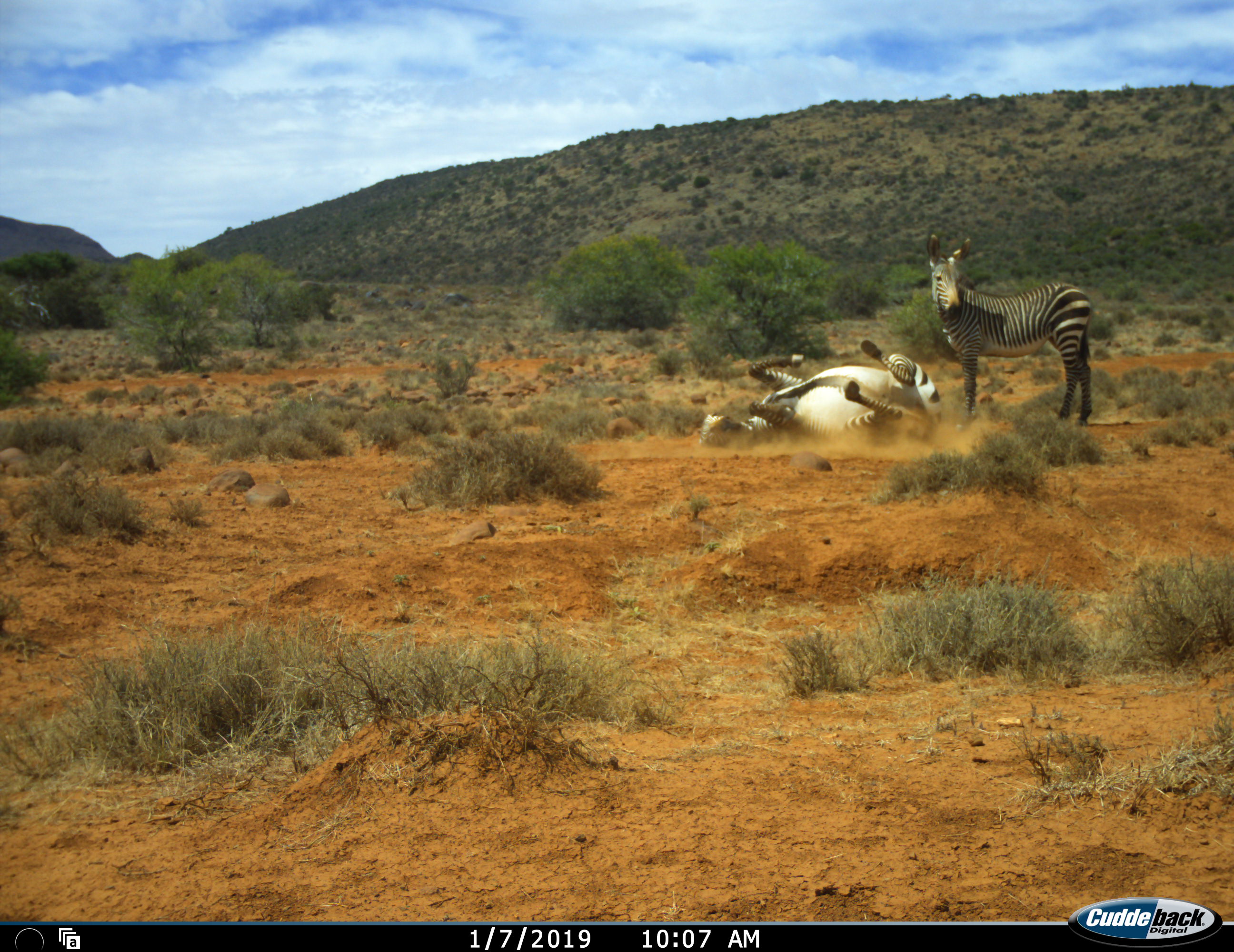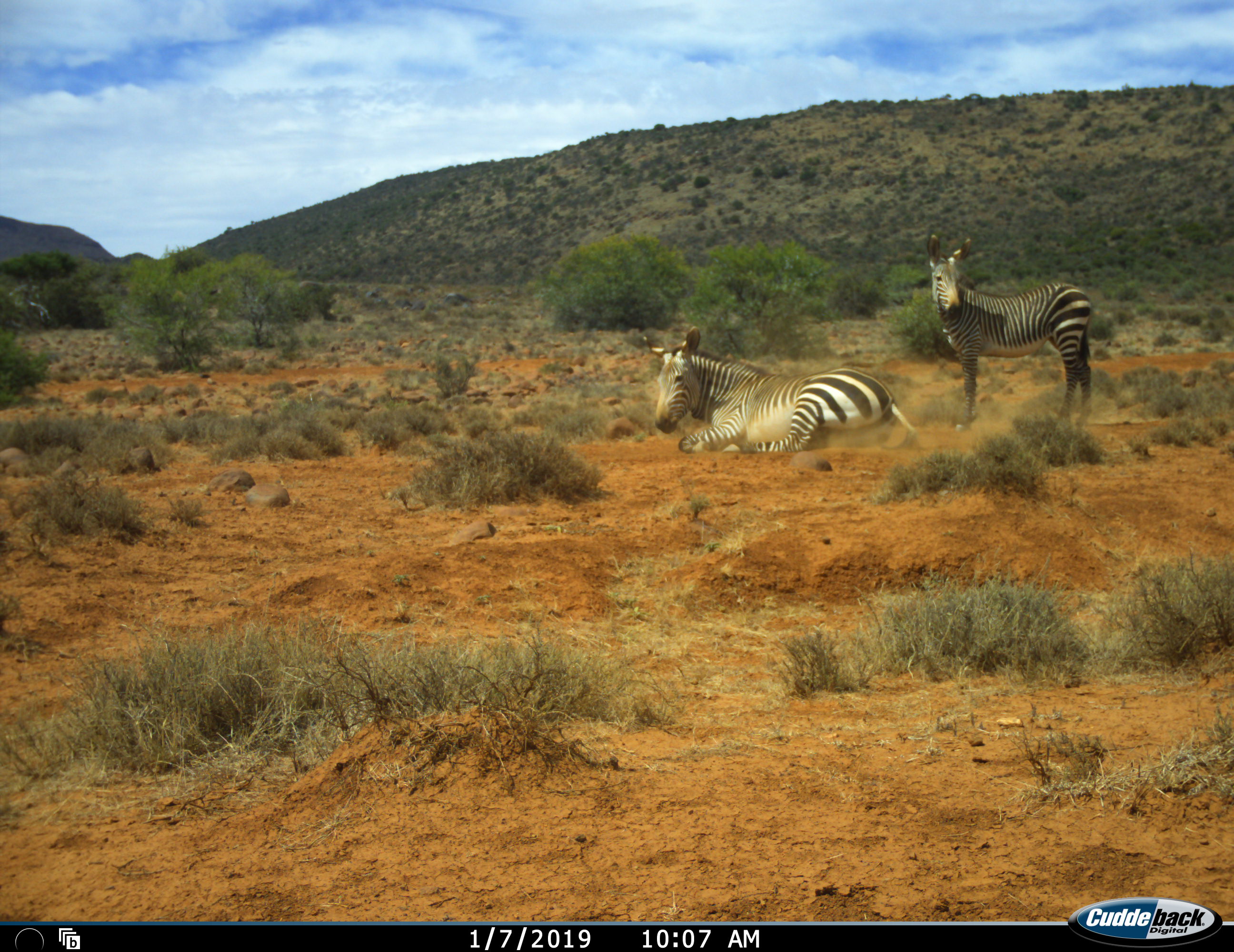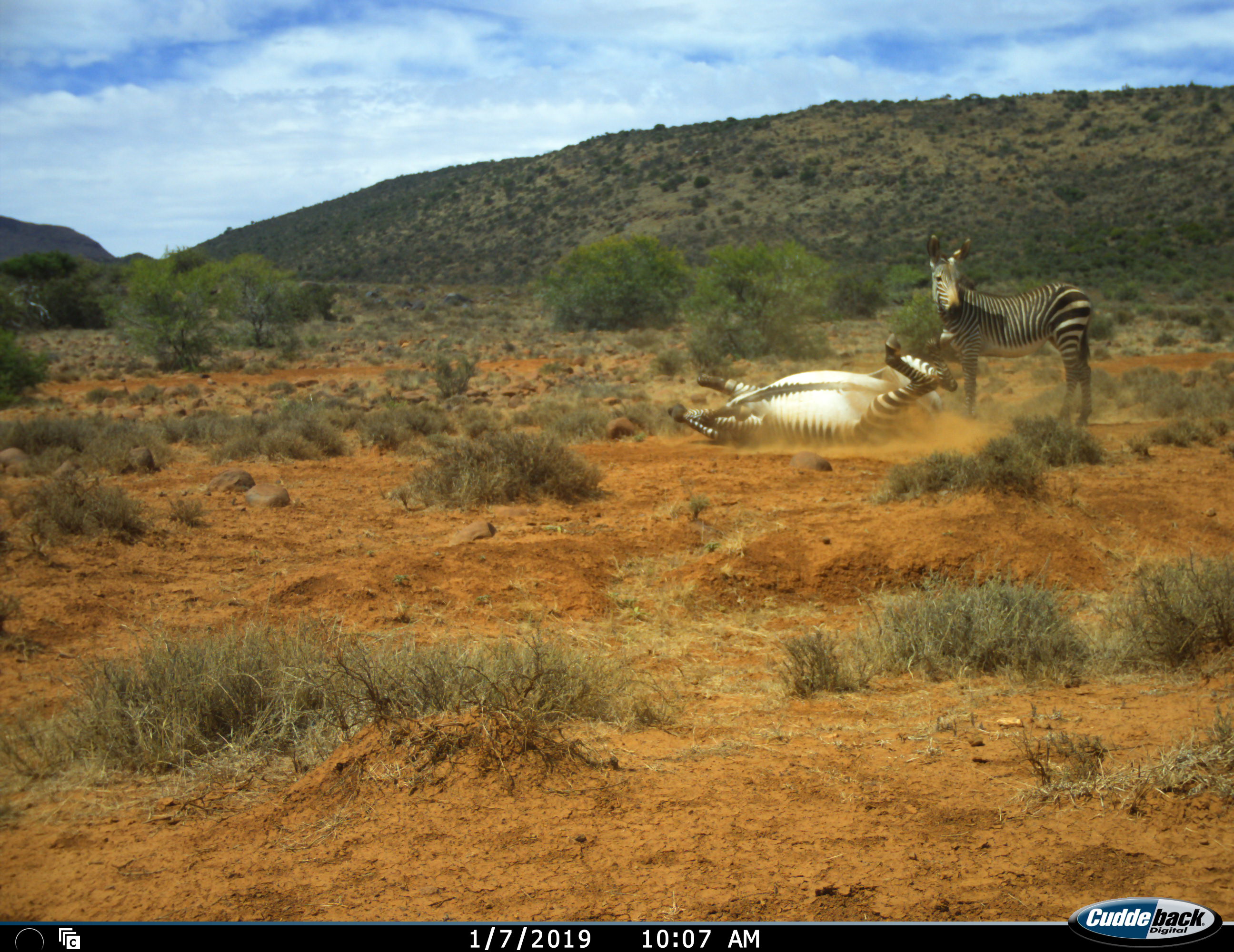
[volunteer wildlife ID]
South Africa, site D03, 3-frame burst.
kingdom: Animalia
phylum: Chordata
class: Mammalia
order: Perissodactyla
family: Equidae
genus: Equus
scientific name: Equus zebra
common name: mountain zebra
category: zebramountain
Zebramountain (mountain zebra) (Equus zebra), count 2. Behavior (volunteer vote fractions): standing 90%, resting 70%, moving 40%, interacting 0%. Young present (vote fraction): 40%. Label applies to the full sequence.